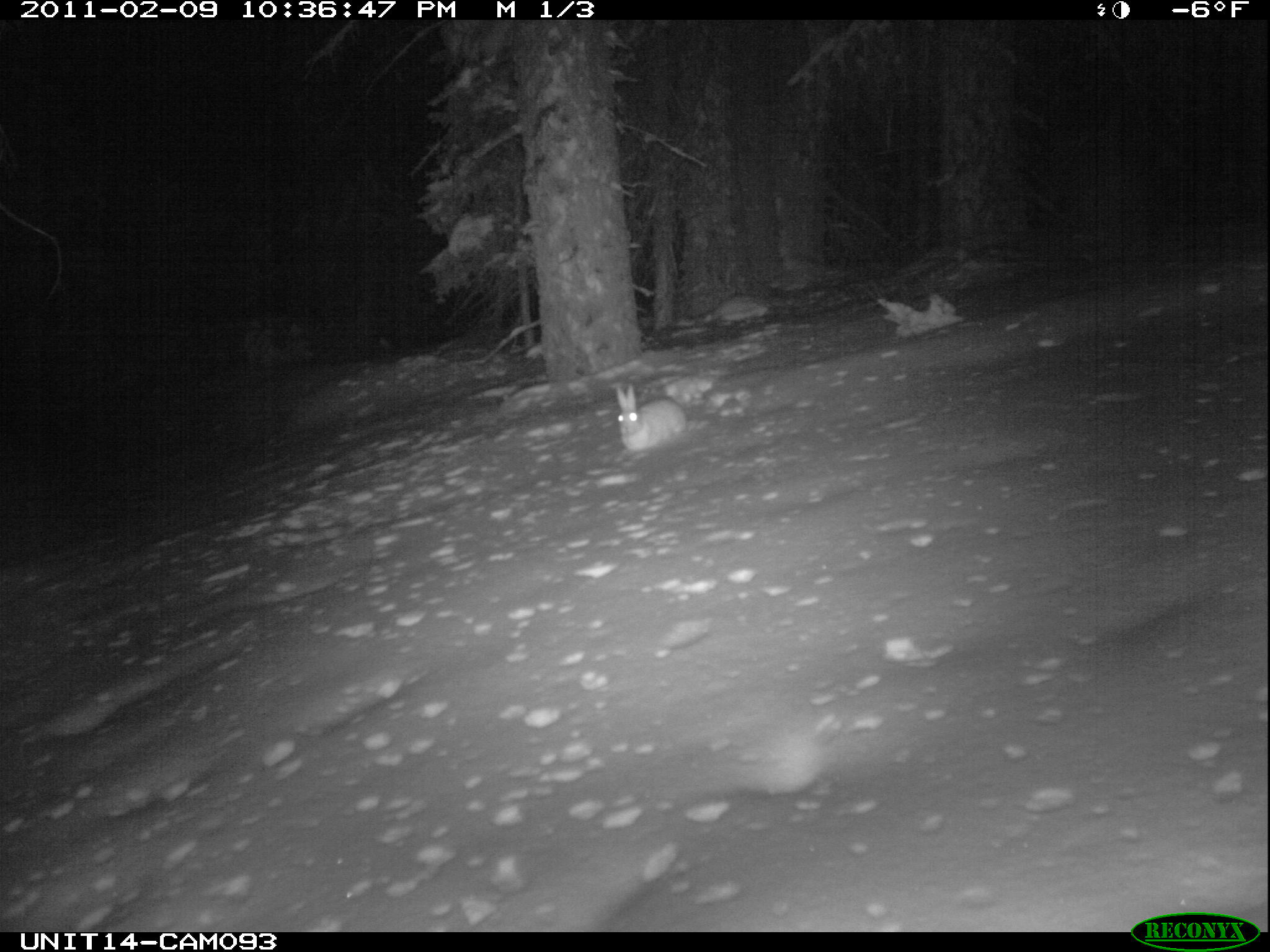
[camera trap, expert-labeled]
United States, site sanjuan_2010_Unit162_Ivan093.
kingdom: Animalia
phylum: Chordata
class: Mammalia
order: Lagomorpha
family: Leporidae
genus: Lepus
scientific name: Lepus americanus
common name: snowshoe hare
Lepus americanus (snowshoe hare).